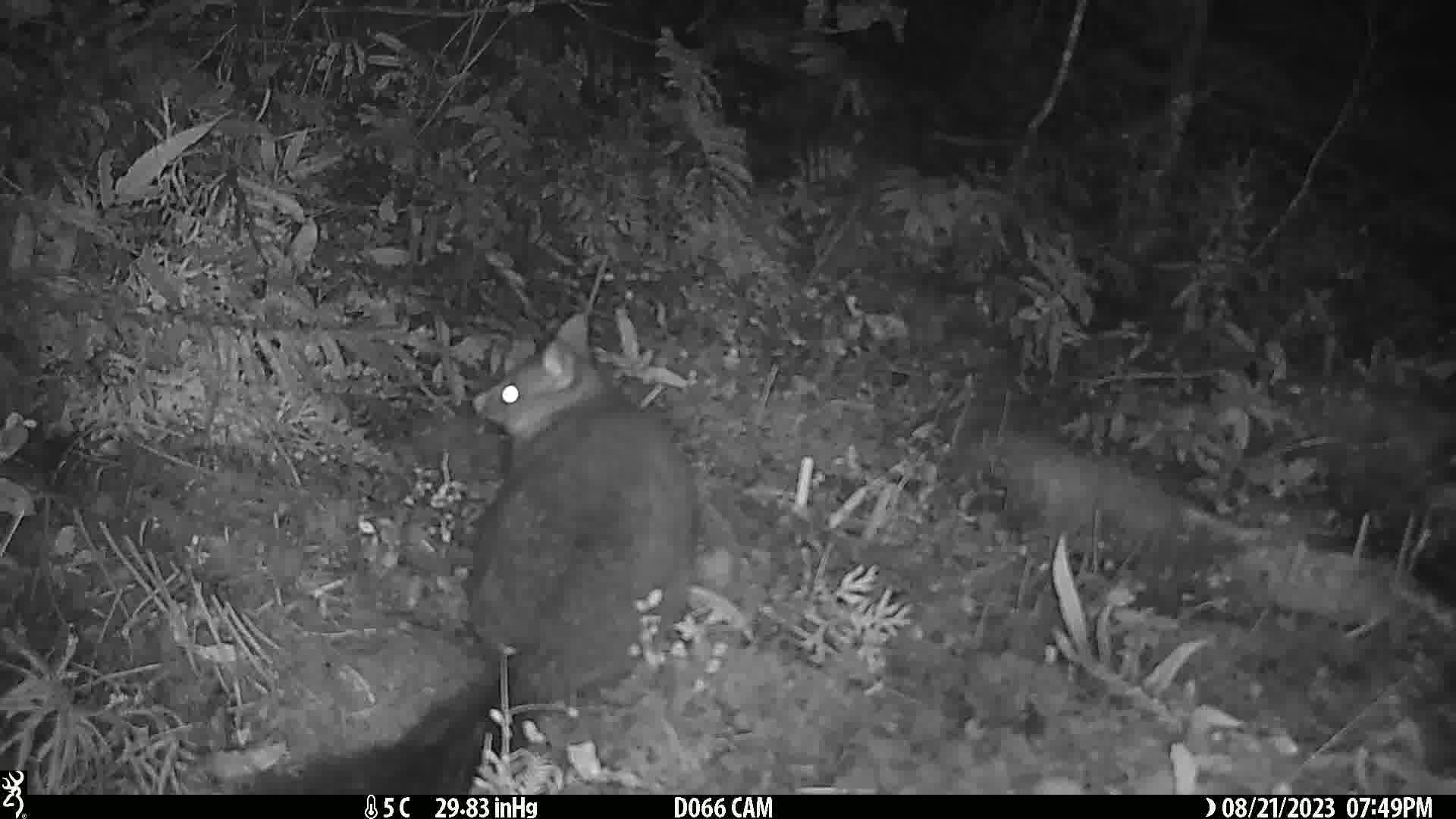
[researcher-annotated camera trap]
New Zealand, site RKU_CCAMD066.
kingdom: Animalia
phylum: Chordata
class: Mammalia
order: Diprotodontia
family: Phalangeridae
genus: Trichosurus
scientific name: Trichosurus vulpecula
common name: common brushtail possum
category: possum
Possum (common brushtail possum) (Trichosurus vulpecula).